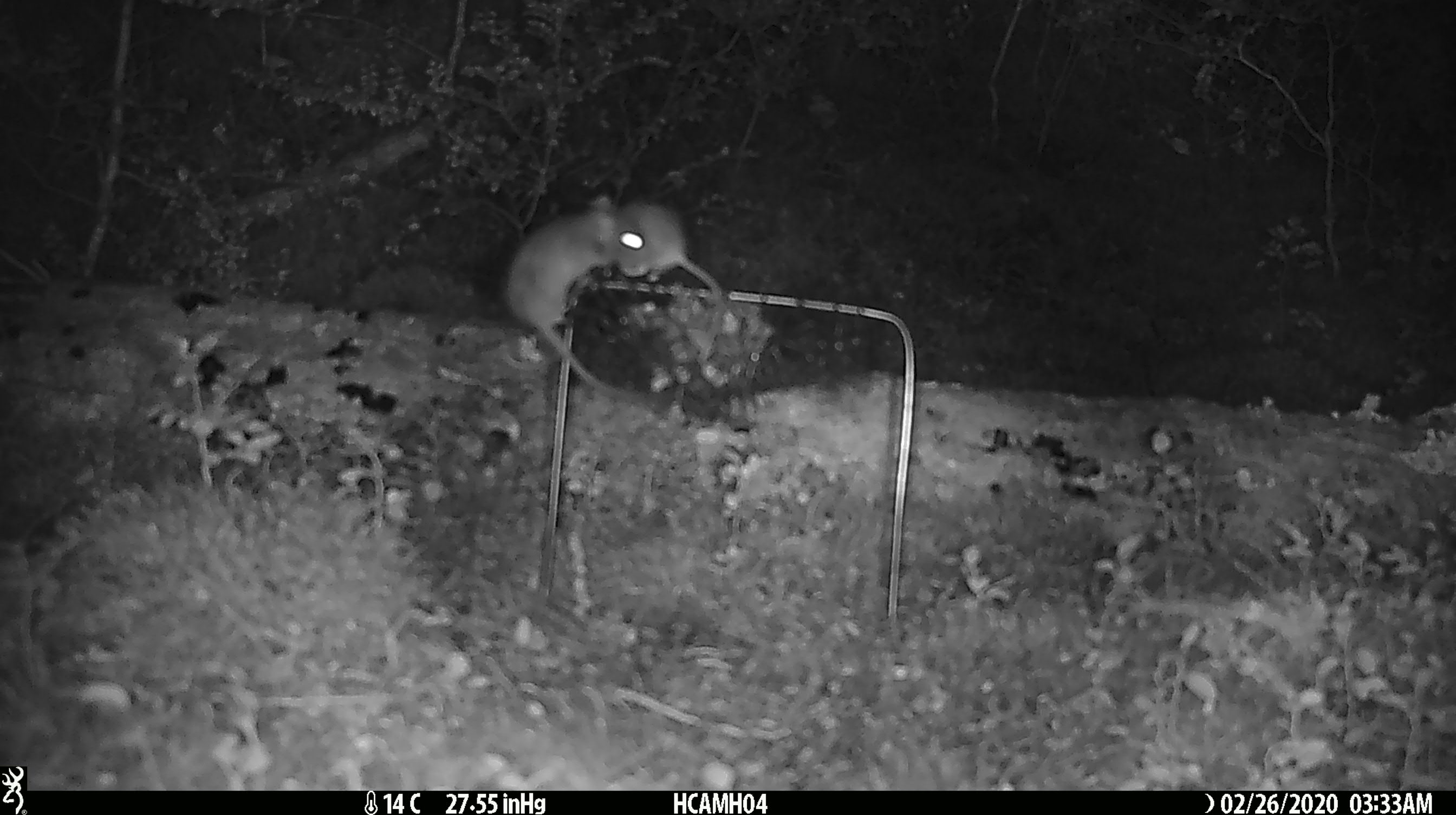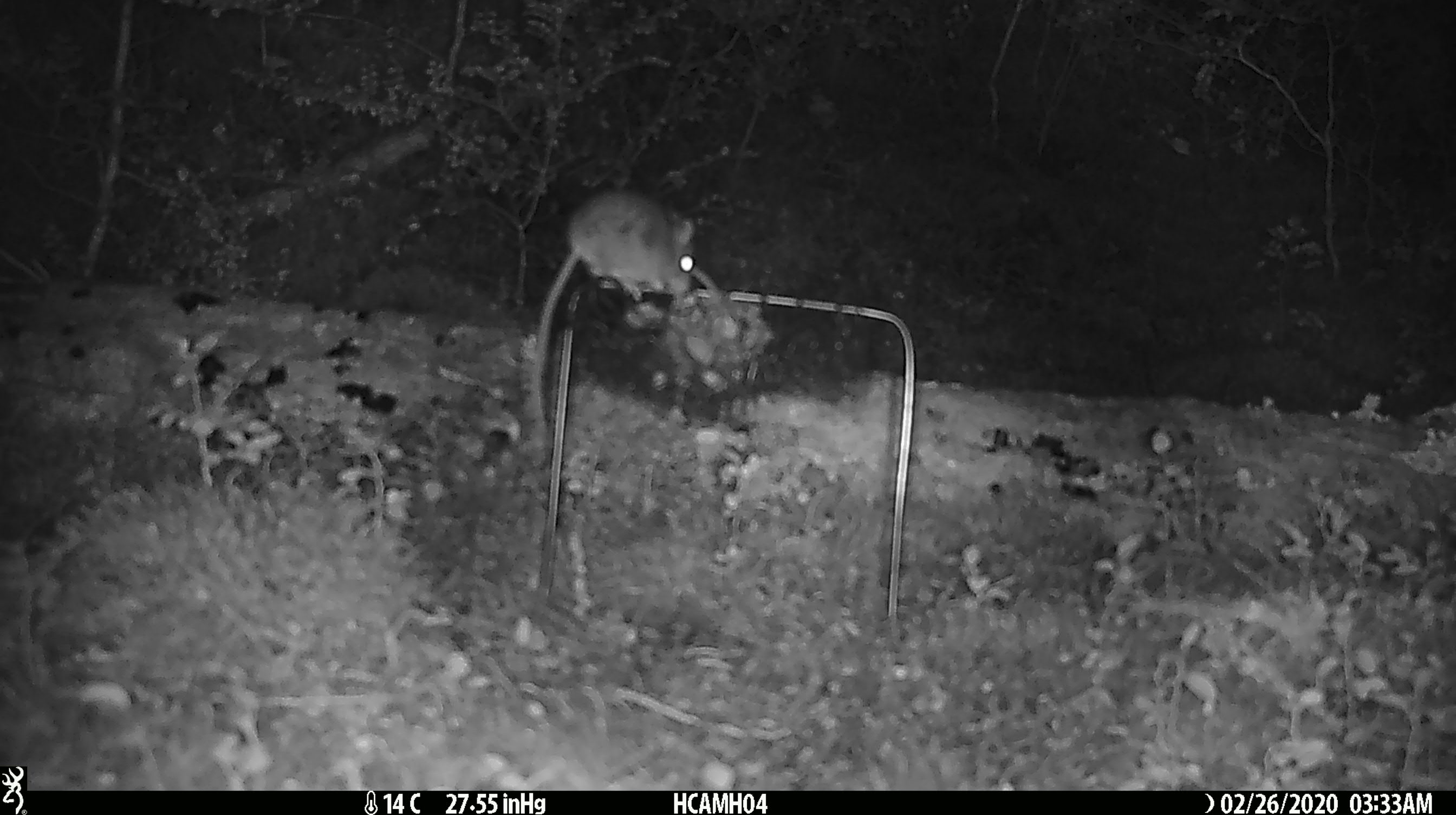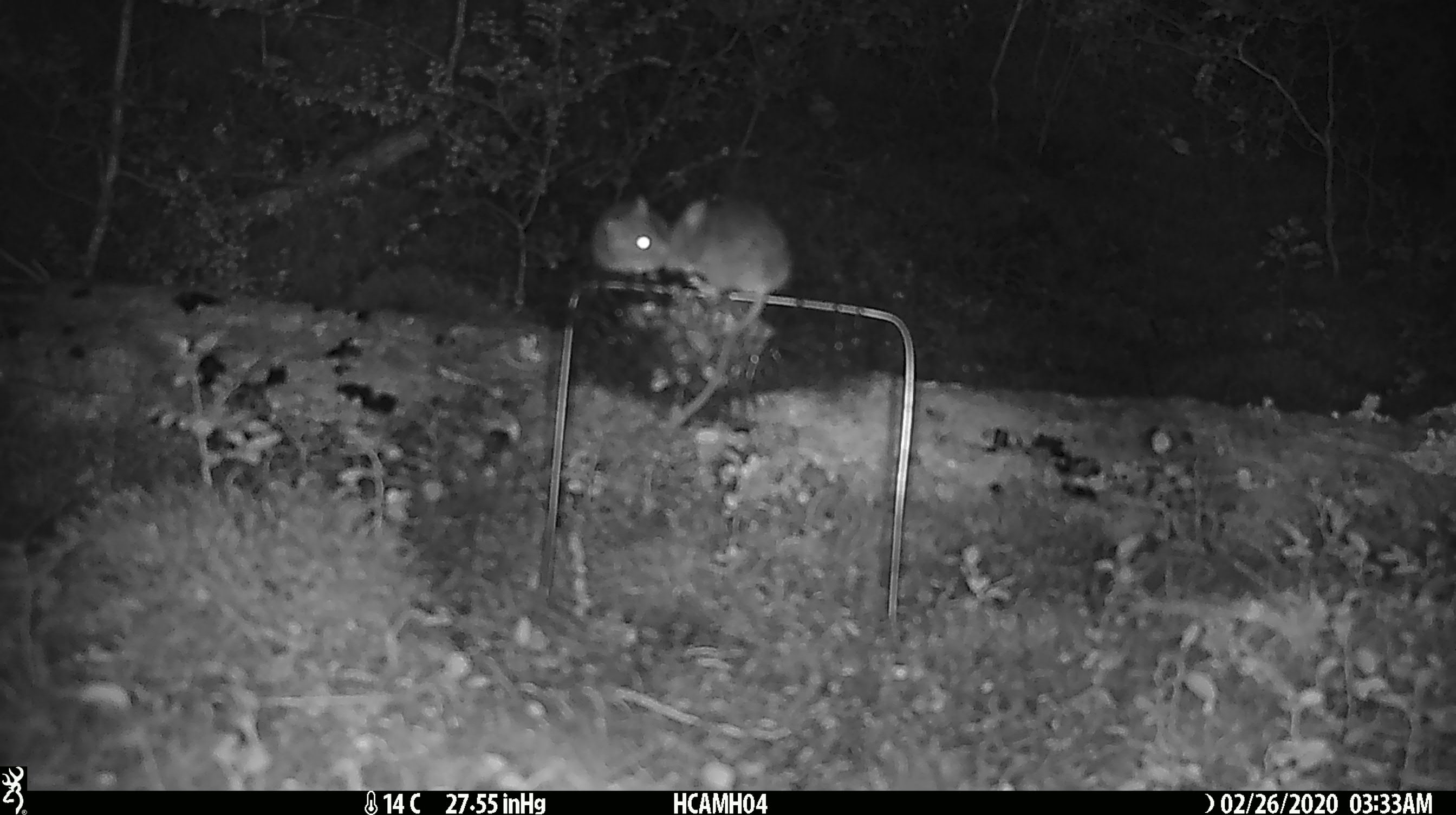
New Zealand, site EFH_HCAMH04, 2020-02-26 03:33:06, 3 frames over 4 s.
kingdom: Animalia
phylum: Chordata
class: Mammalia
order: Rodentia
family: Muridae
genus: Mus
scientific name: Mus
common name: mouse